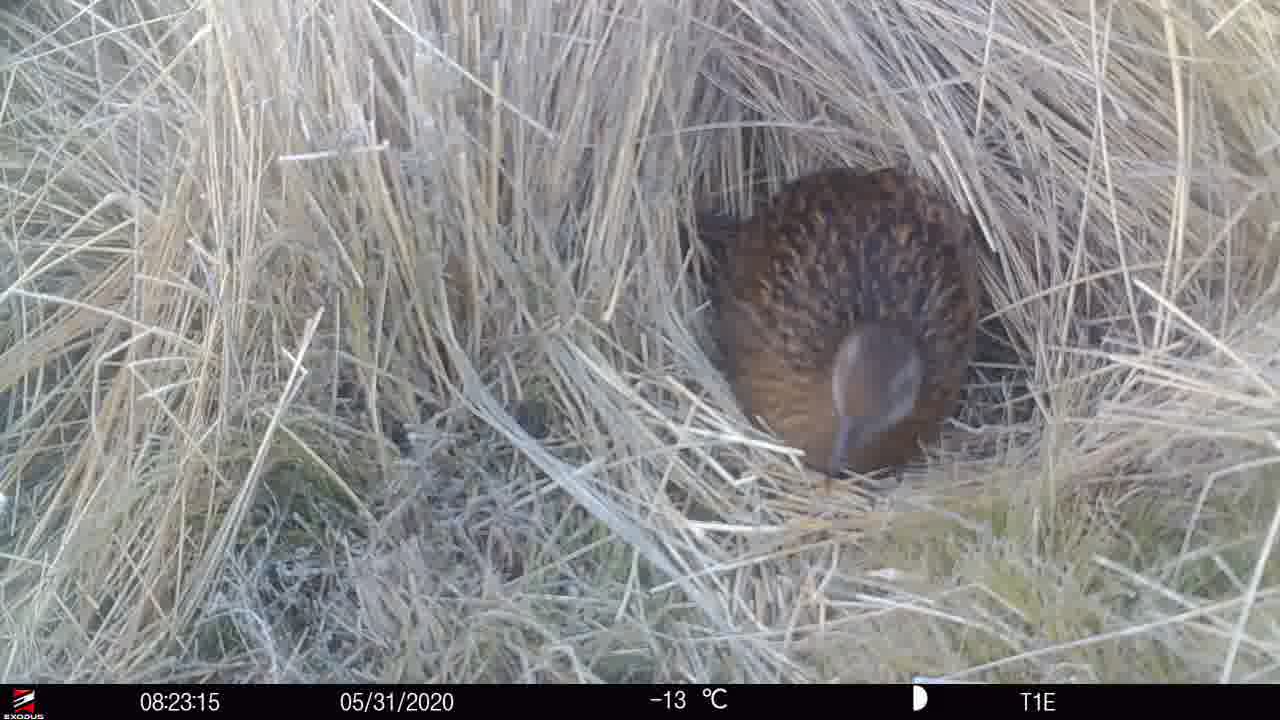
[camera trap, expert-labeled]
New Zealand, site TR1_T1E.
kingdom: Animalia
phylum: Chordata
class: Aves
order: Gruiformes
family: Rallidae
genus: Gallirallus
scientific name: Gallirallus australis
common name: weka